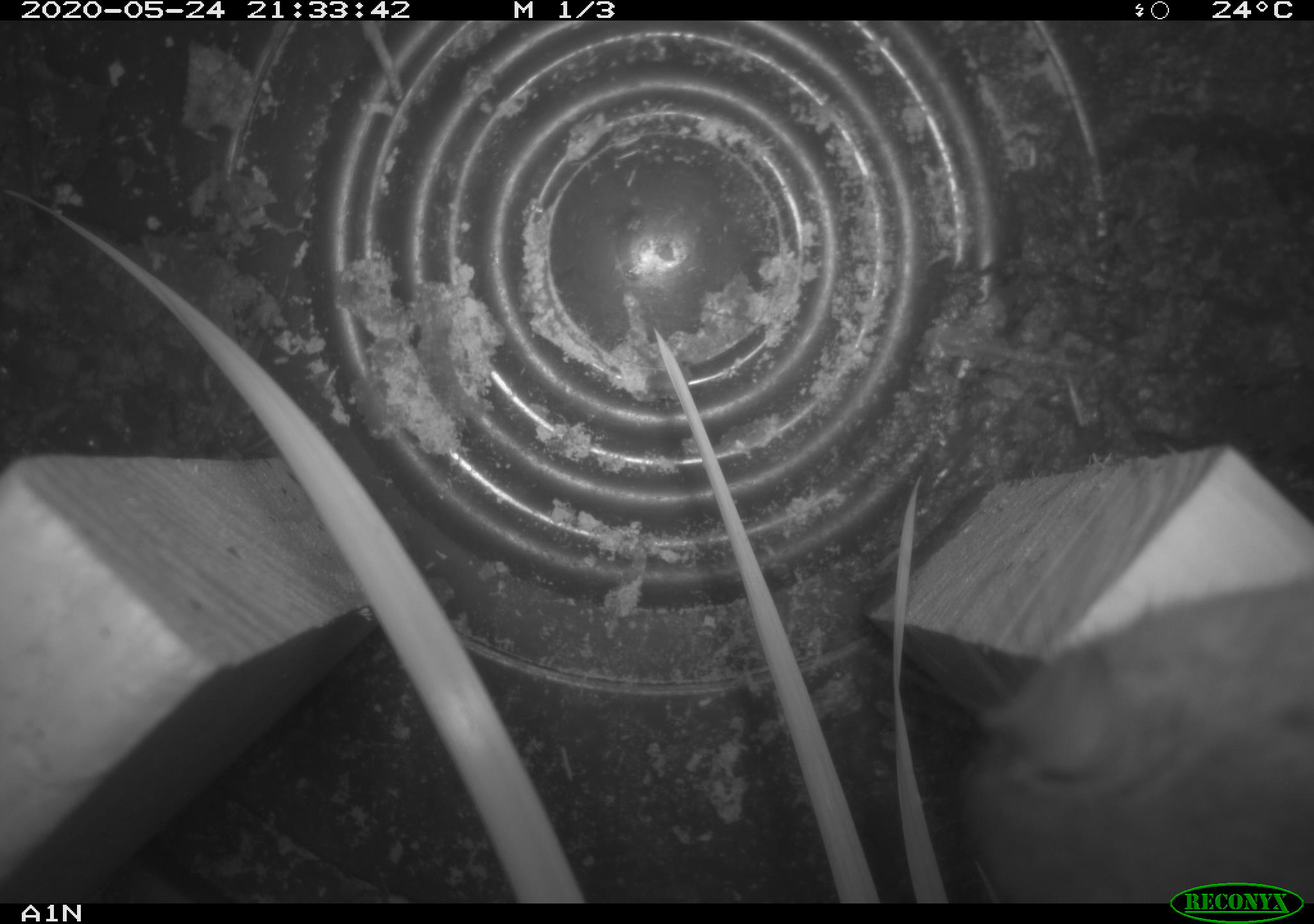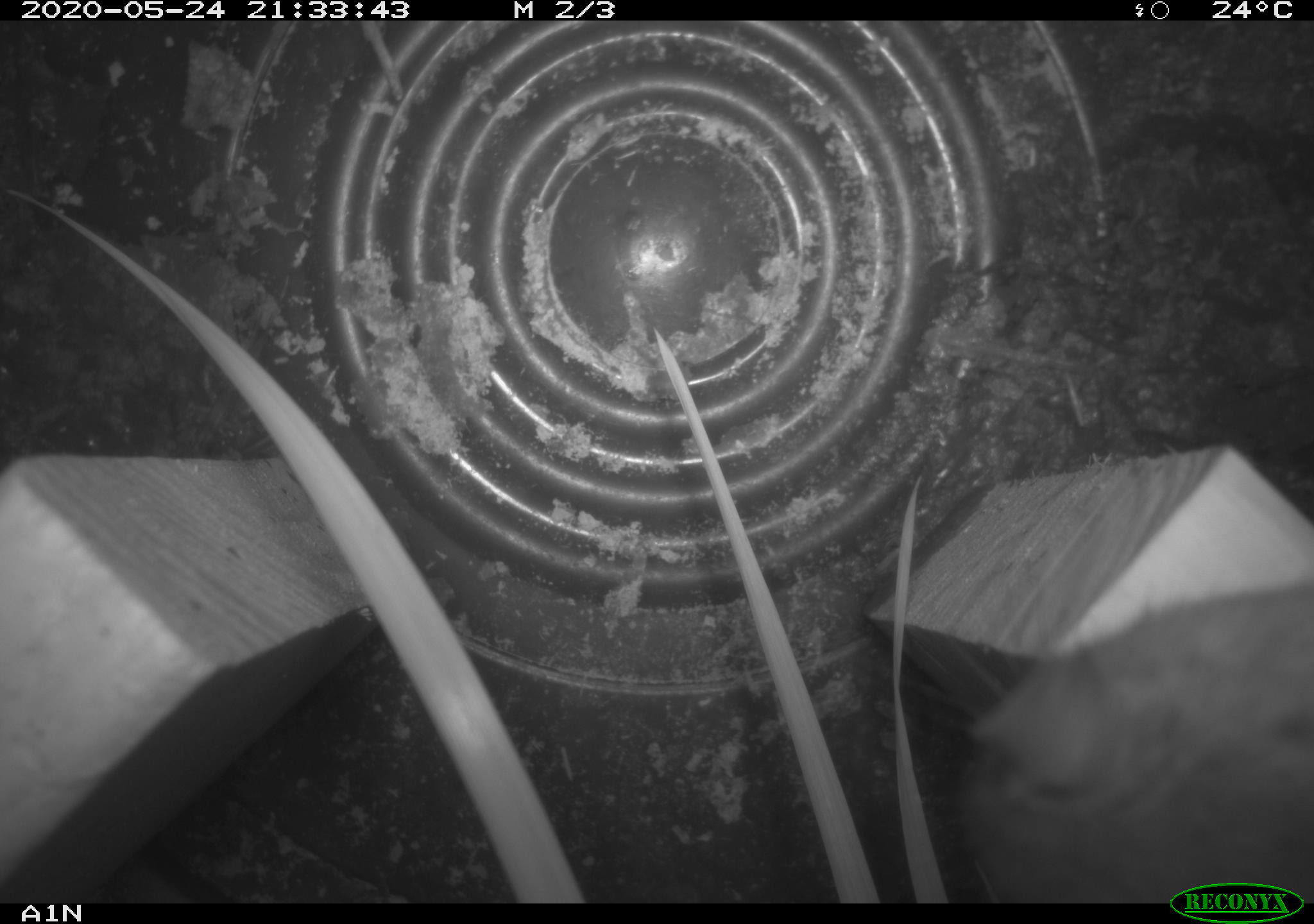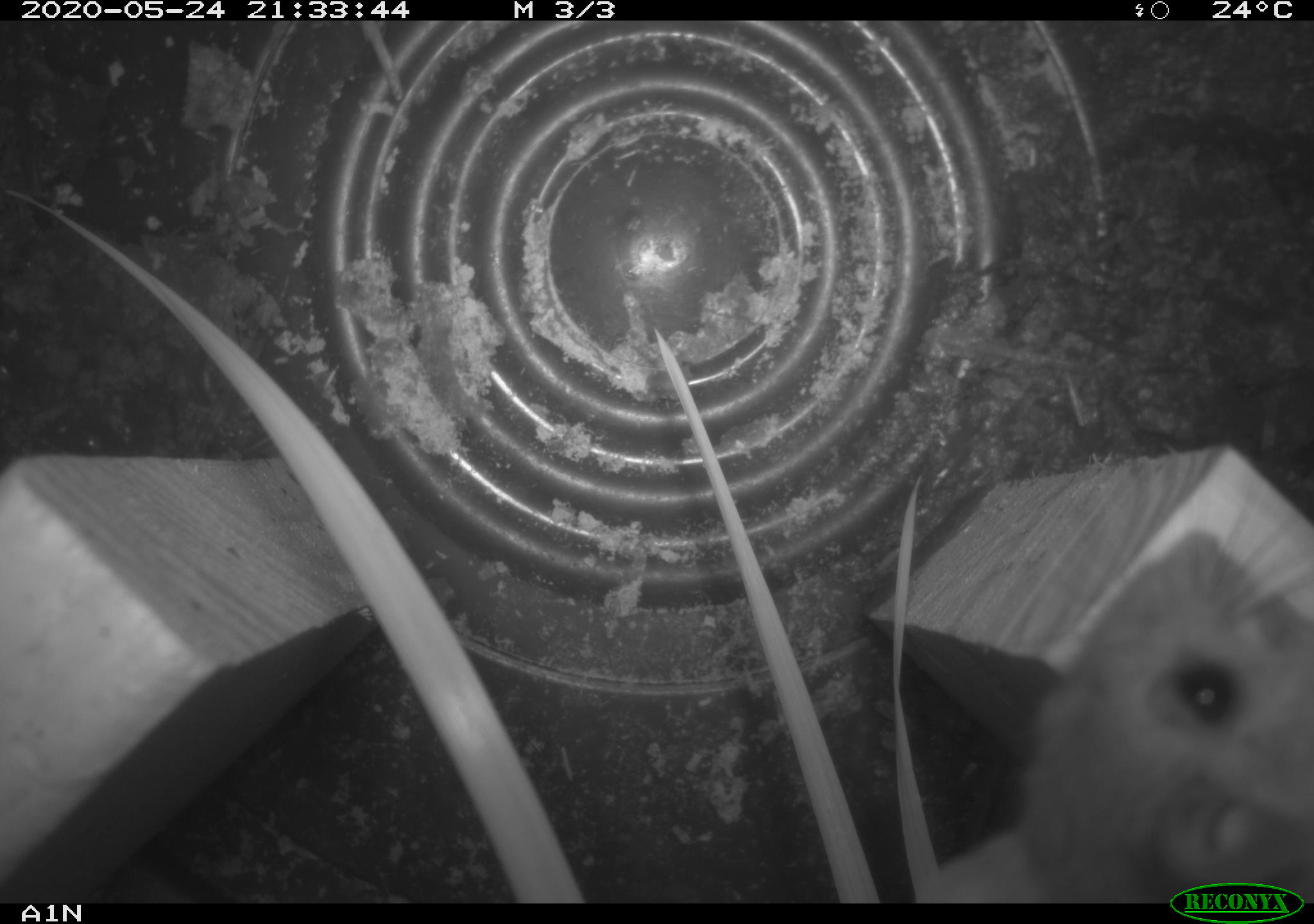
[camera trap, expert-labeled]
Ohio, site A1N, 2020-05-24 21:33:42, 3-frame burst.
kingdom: Animalia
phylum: Chordata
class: Mammalia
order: Rodentia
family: Cricetidae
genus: Peromyscus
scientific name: Peromyscus leucopus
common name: white-footed mouse